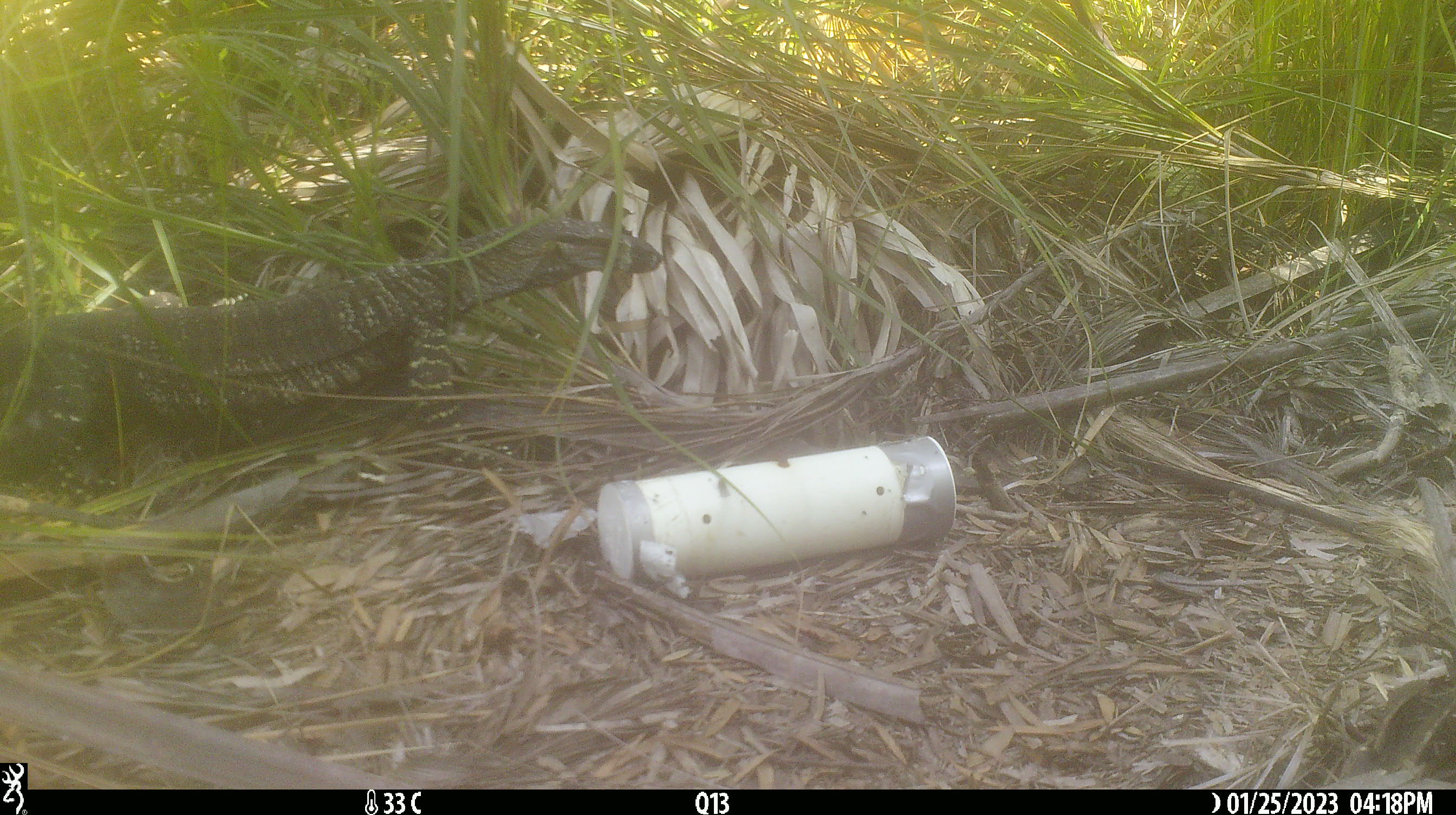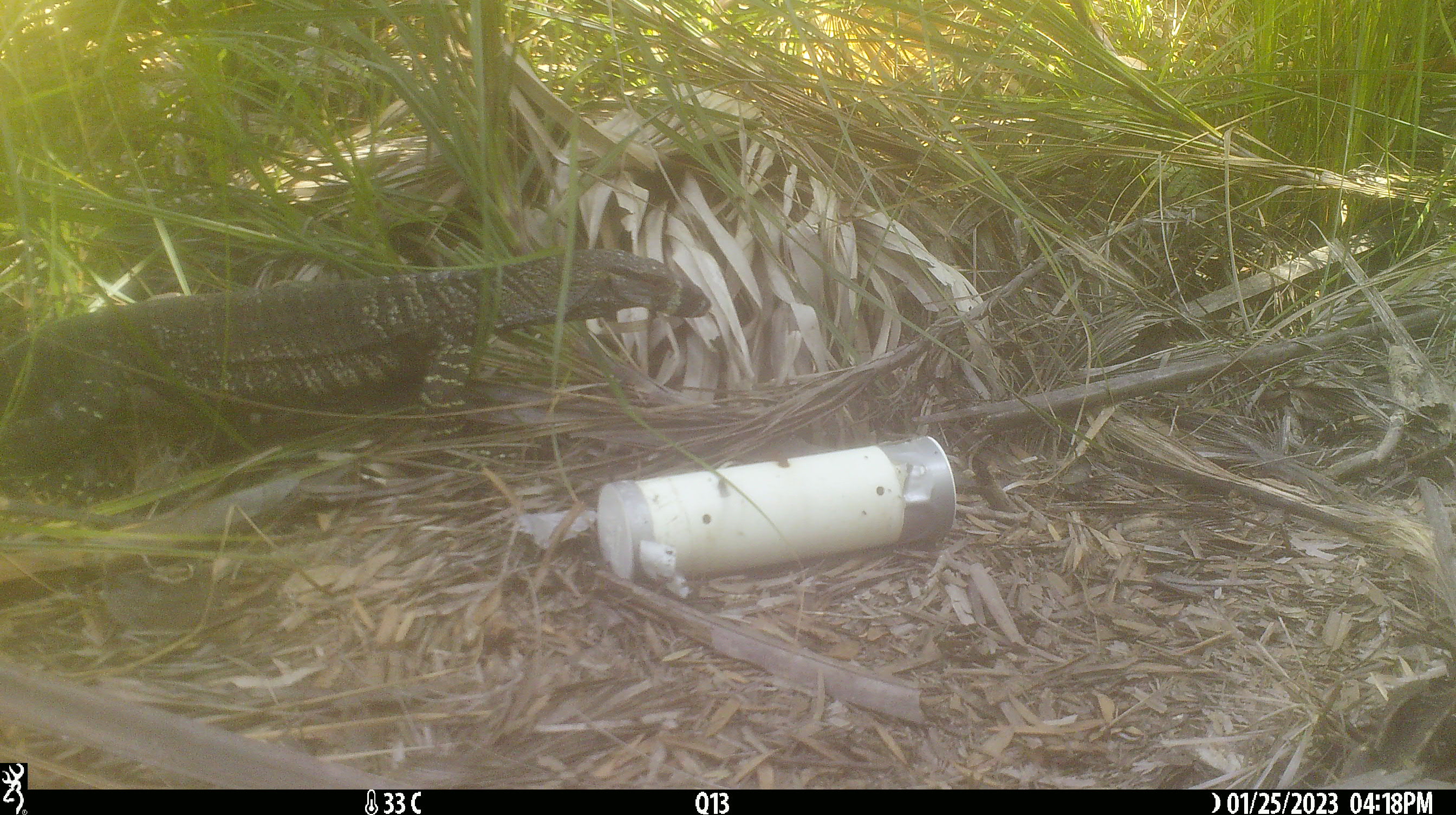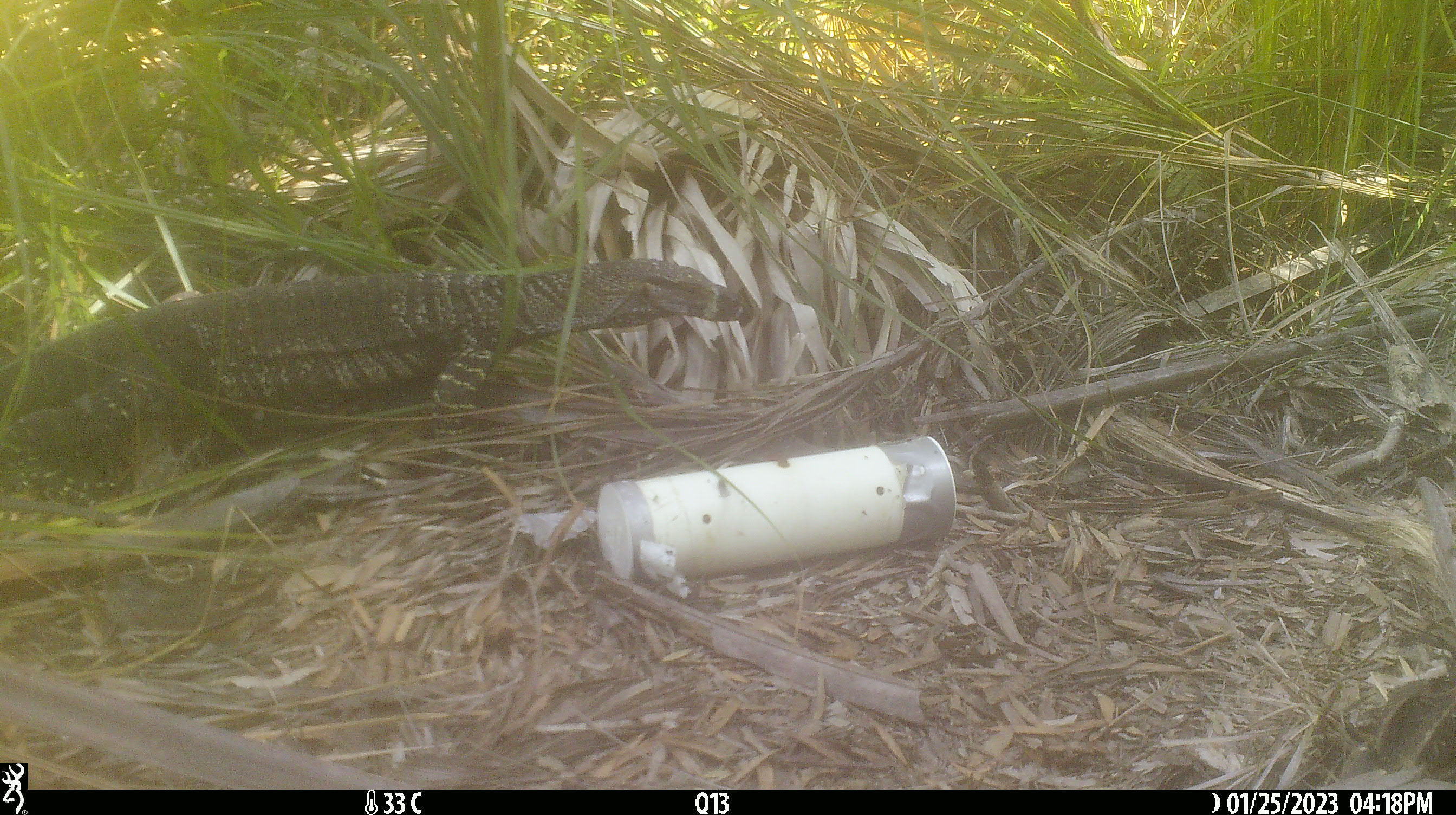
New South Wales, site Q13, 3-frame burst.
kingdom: Animalia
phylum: Chordata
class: Reptilia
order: Squamata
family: Varanidae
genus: Varanus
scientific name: Varanus varius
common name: lace monitor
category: goanna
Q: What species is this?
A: Goanna (lace monitor) (Varanus varius).